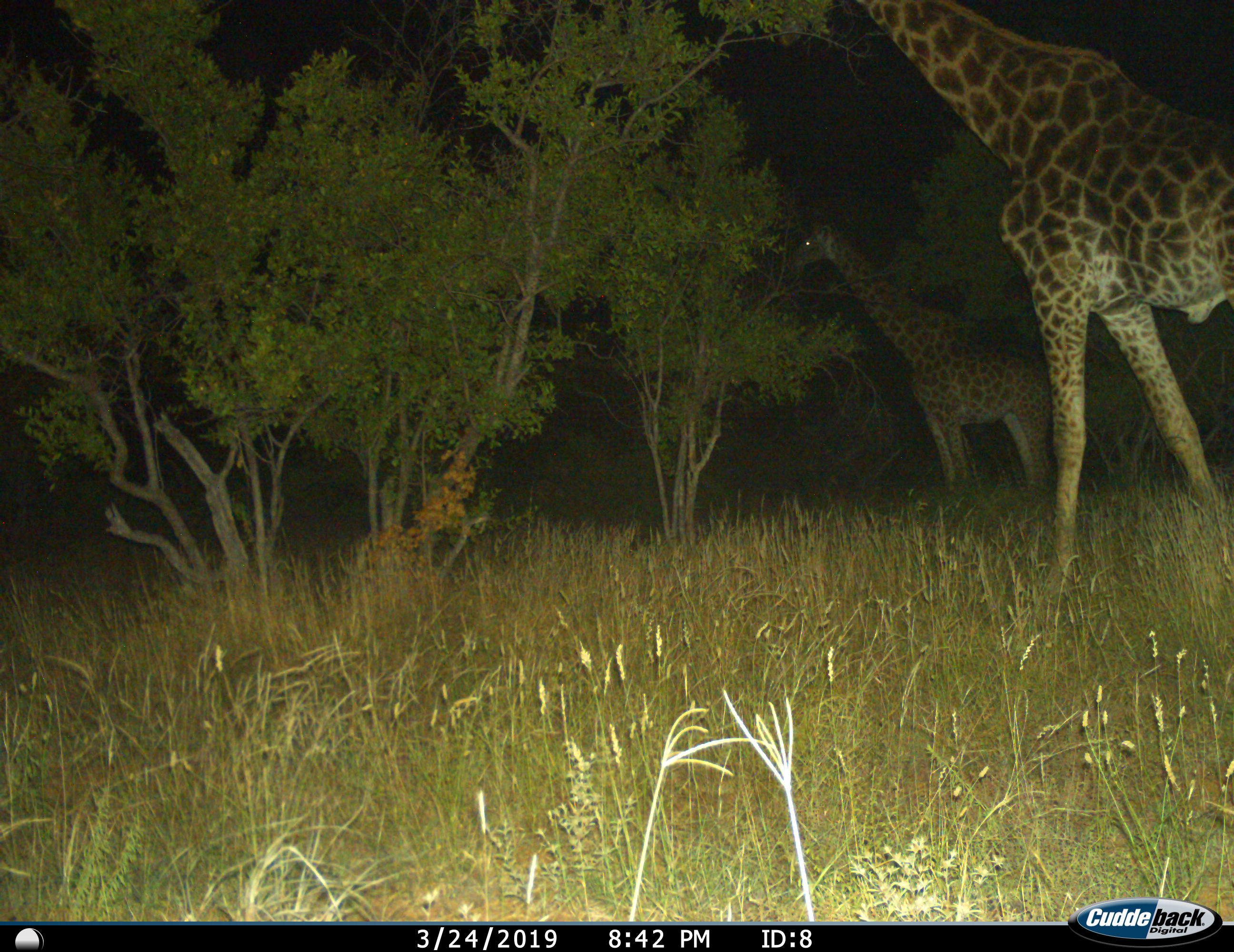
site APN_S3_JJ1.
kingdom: Animalia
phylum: Chordata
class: Mammalia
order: Artiodactyla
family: Giraffidae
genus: Giraffa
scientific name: Giraffa camelopardalis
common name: giraffe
Giraffe (Giraffa camelopardalis), count 2. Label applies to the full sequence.